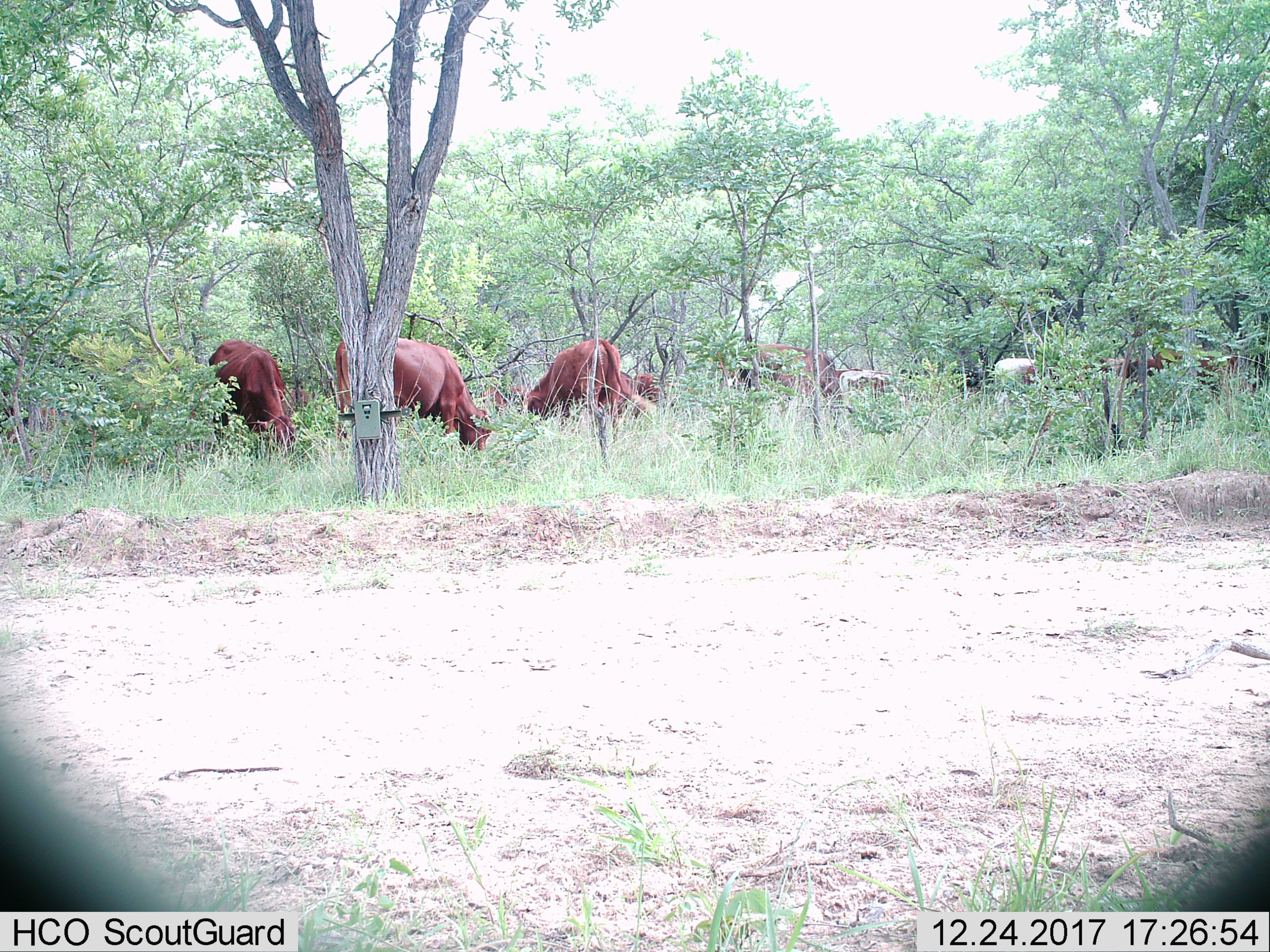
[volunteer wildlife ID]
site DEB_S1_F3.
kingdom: Animalia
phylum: Chordata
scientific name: Vertebrata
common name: domestic animal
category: domesticanimal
Domesticanimal (domestic animal) (Vertebrata), count 11-50. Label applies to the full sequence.